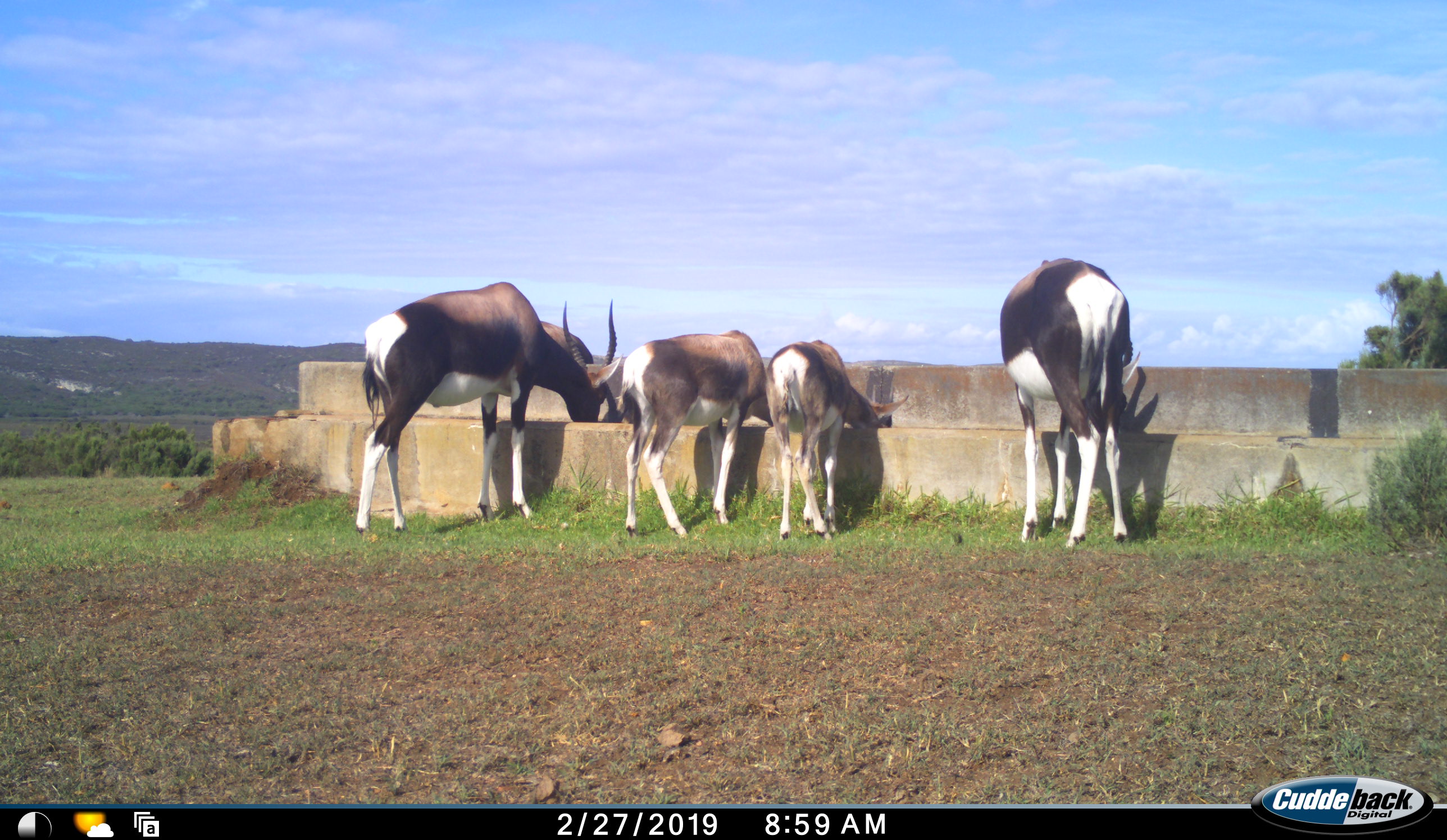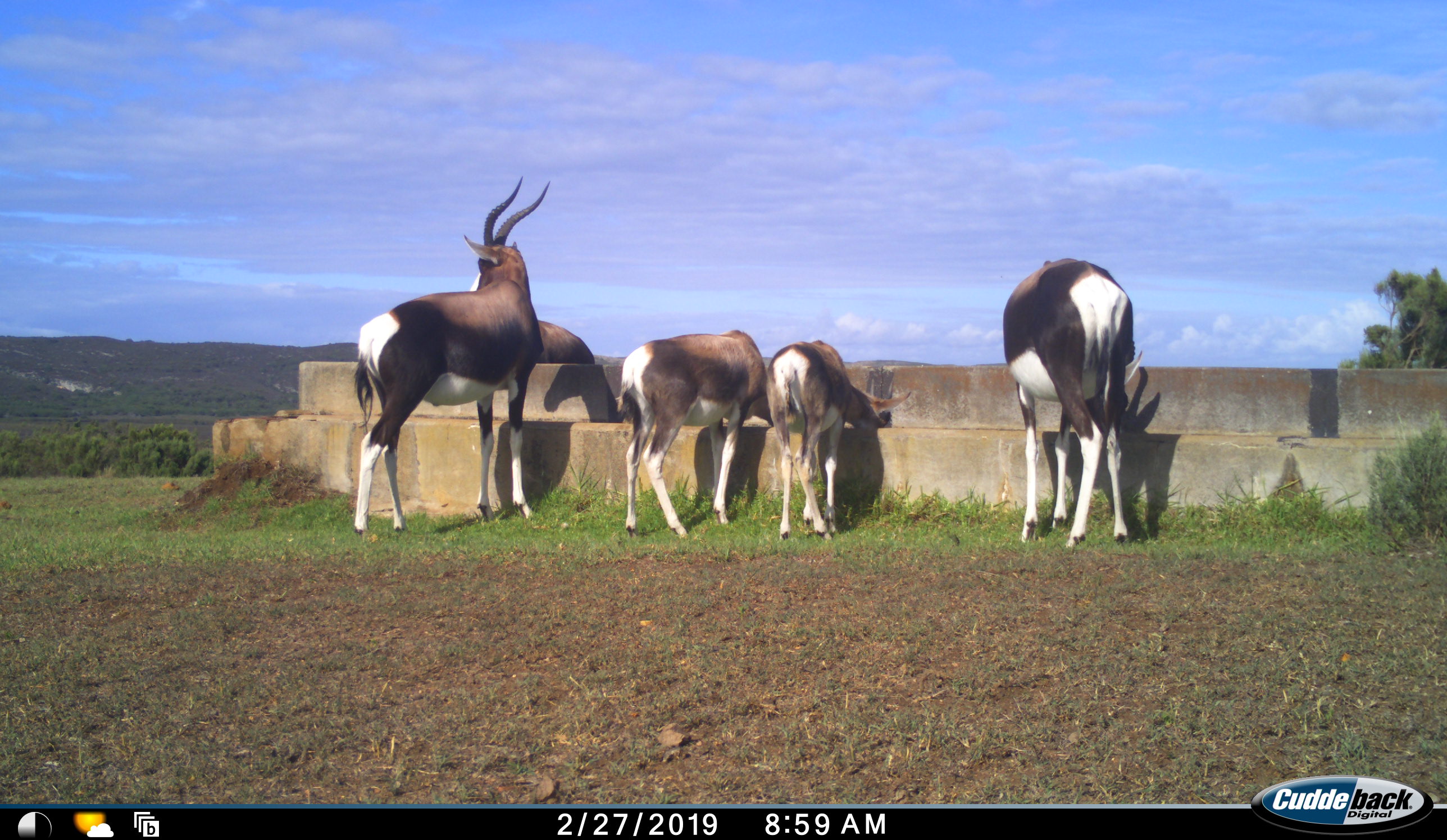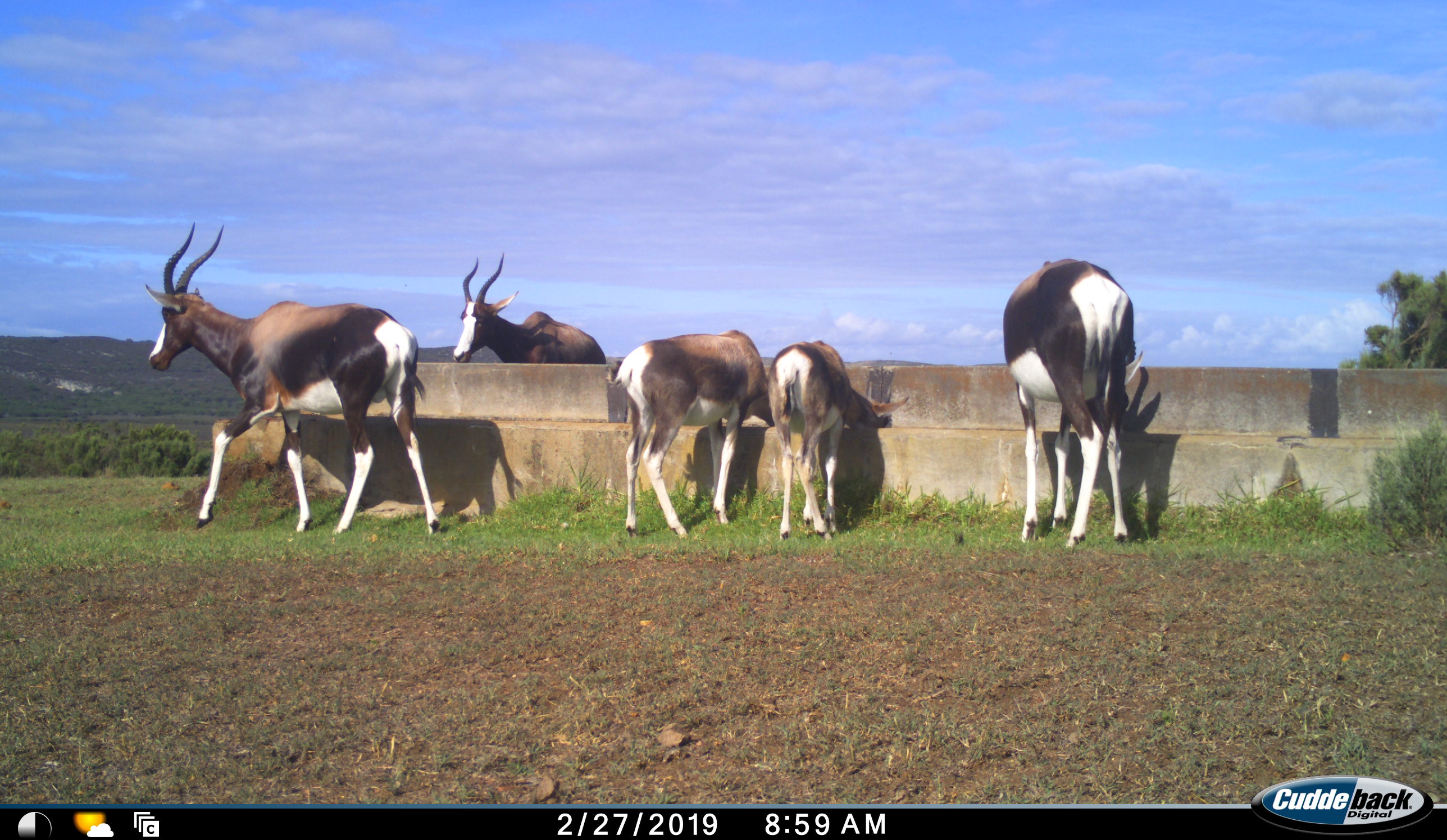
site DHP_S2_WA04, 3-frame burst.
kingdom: Animalia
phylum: Chordata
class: Mammalia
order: Artiodactyla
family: Bovidae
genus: Damaliscus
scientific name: Damaliscus pygargus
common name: bontebok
Bontebok (Damaliscus pygargus), count 5. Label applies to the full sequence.